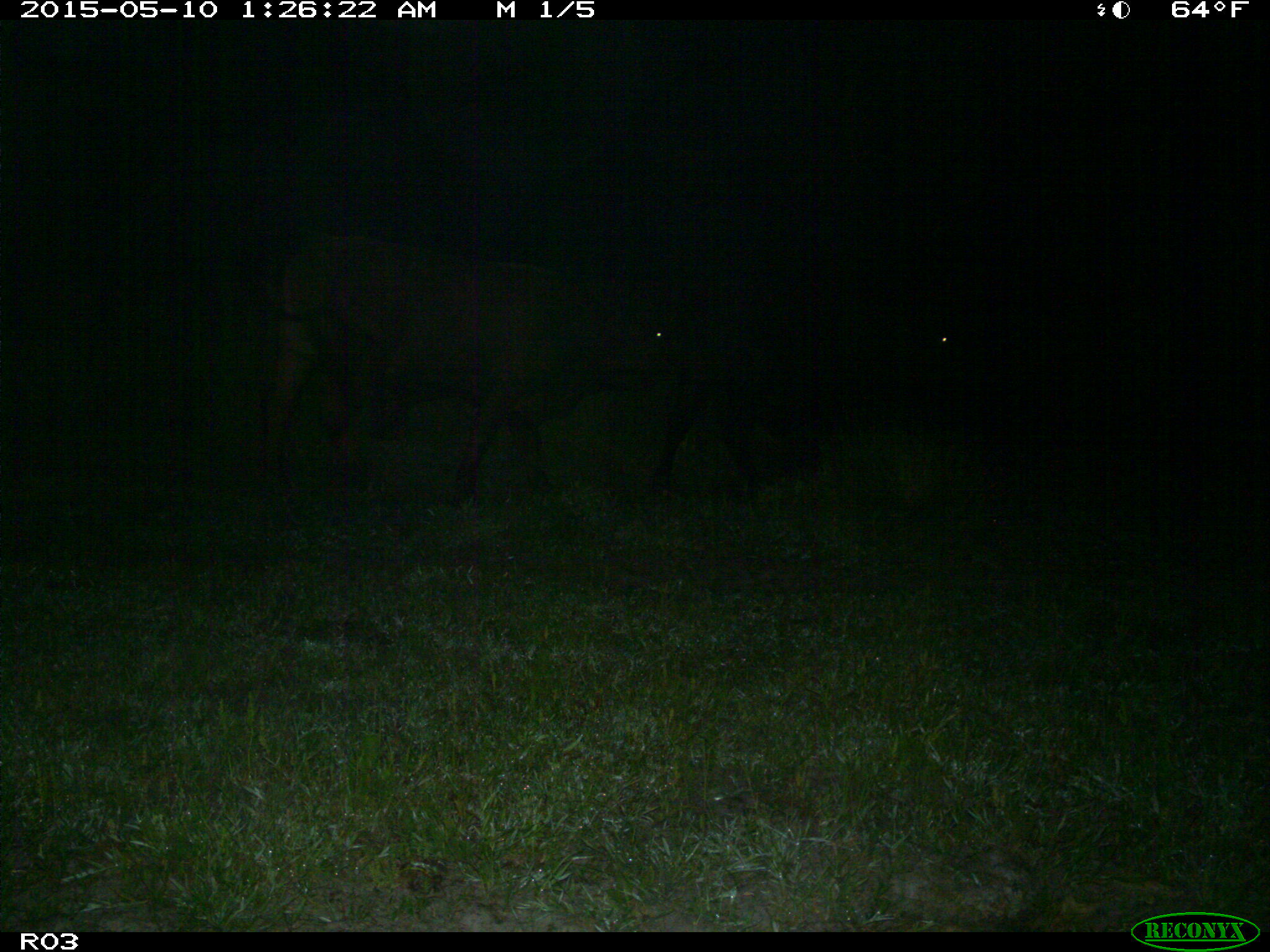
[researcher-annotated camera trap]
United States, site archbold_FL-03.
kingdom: Animalia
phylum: Chordata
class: Mammalia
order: Artiodactyla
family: Bovidae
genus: Bos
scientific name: Bos taurus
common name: domestic cow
Bos taurus (domestic cow).